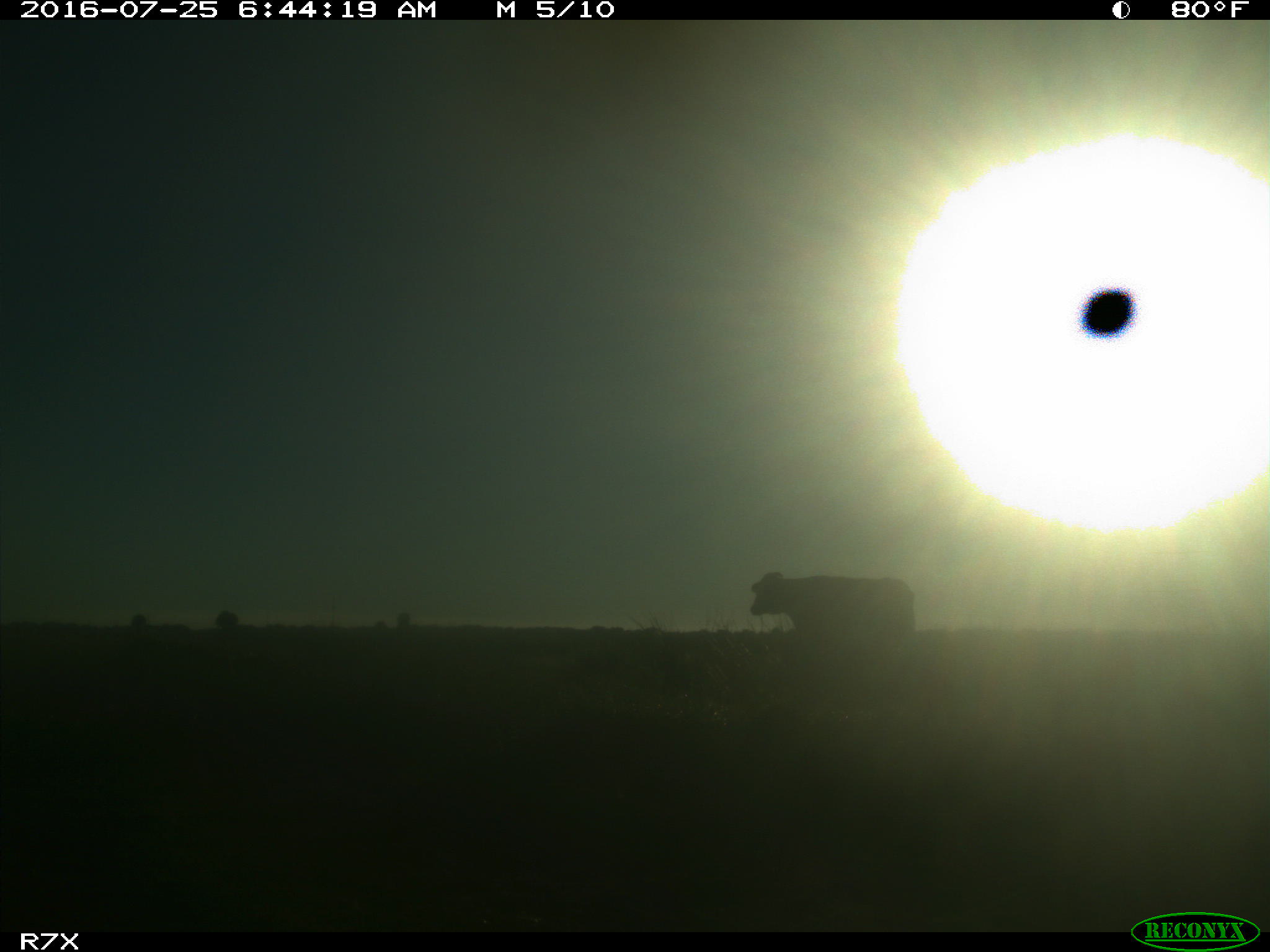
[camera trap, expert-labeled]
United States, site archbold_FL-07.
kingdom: Animalia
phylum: Chordata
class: Mammalia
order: Artiodactyla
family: Bovidae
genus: Bos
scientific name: Bos taurus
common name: domestic cow